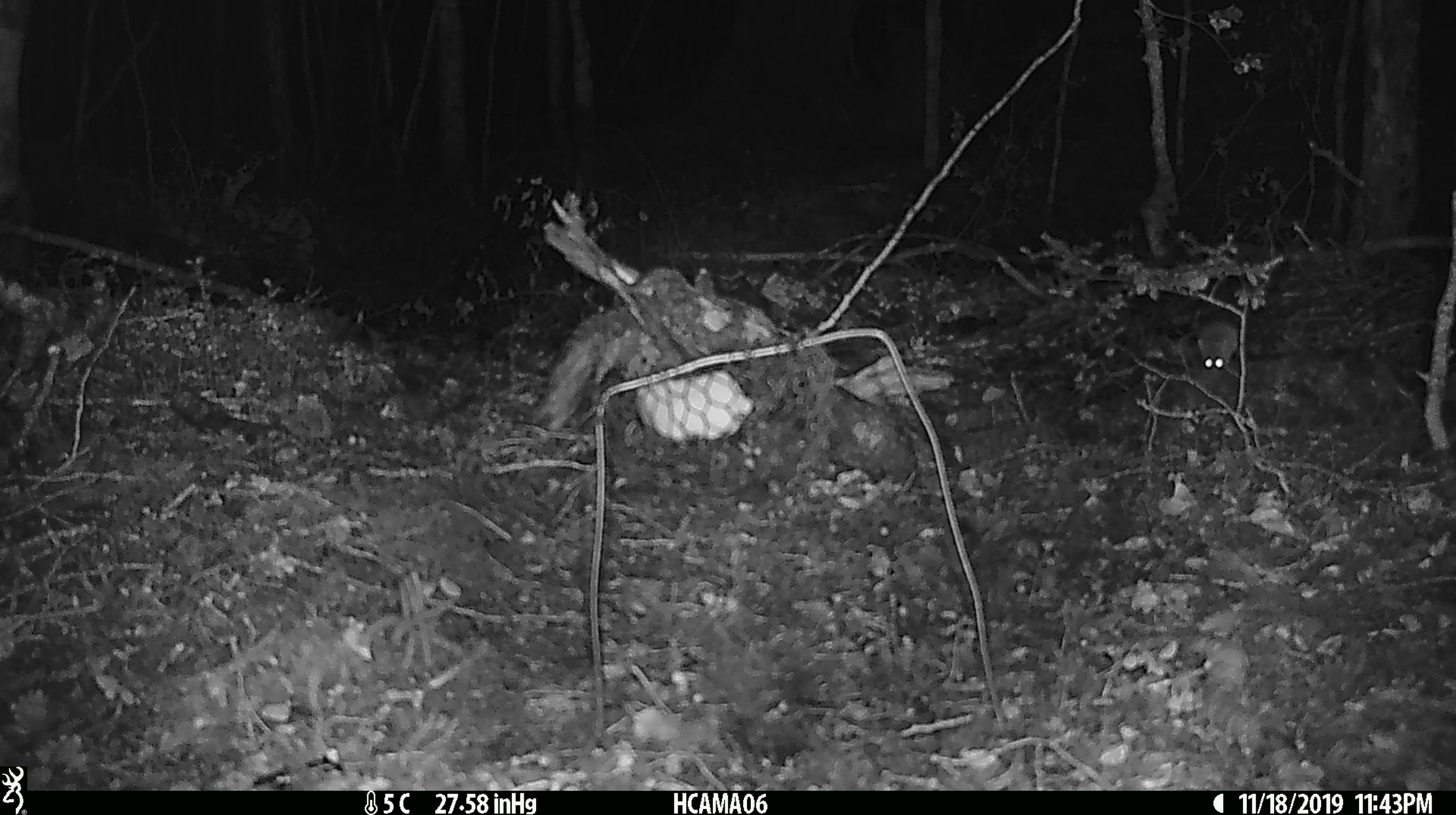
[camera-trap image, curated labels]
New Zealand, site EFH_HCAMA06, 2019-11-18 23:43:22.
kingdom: Animalia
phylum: Chordata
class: Mammalia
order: Rodentia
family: Muridae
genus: Mus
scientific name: Mus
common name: mouse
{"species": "mouse (Mus)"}